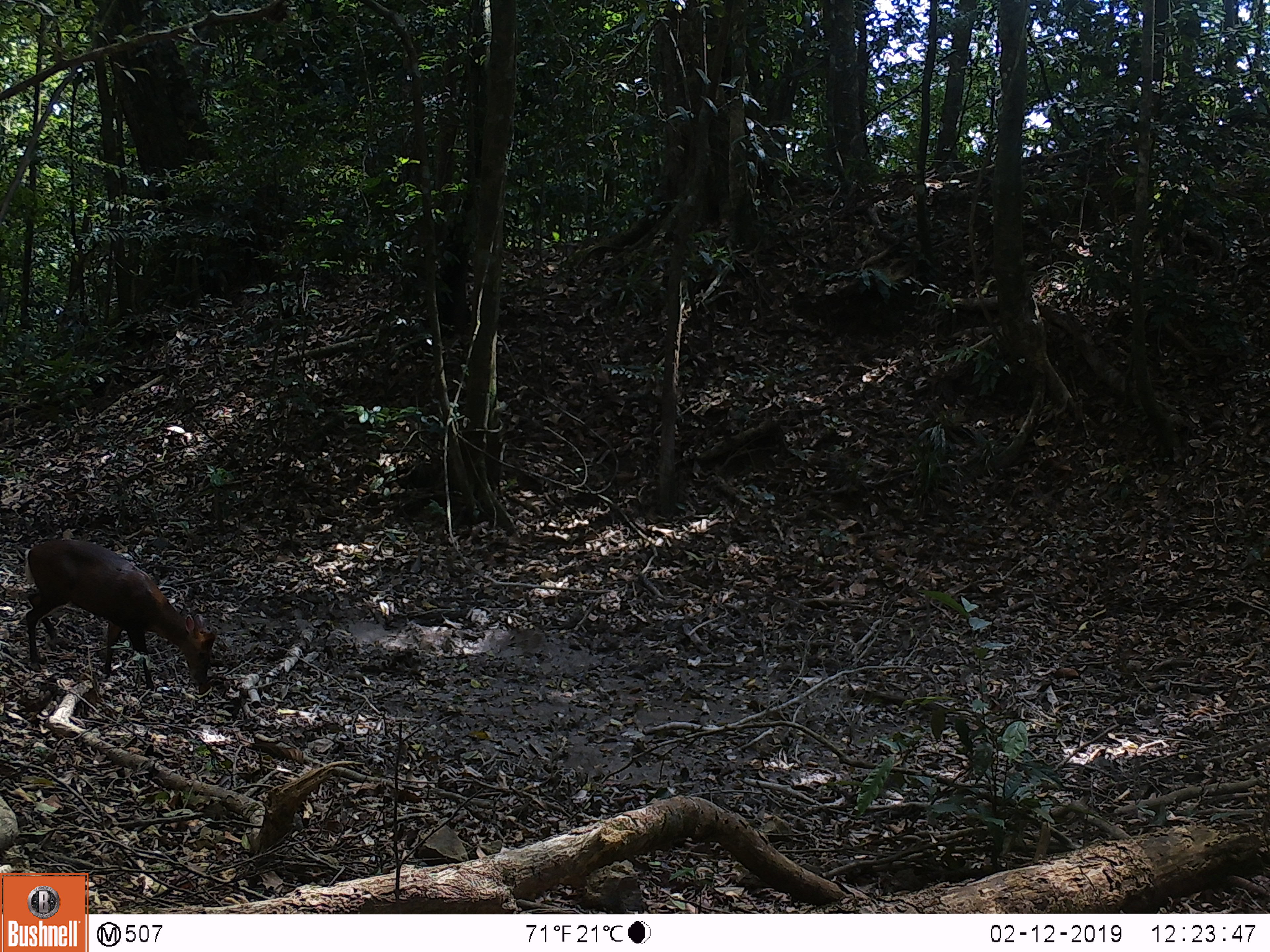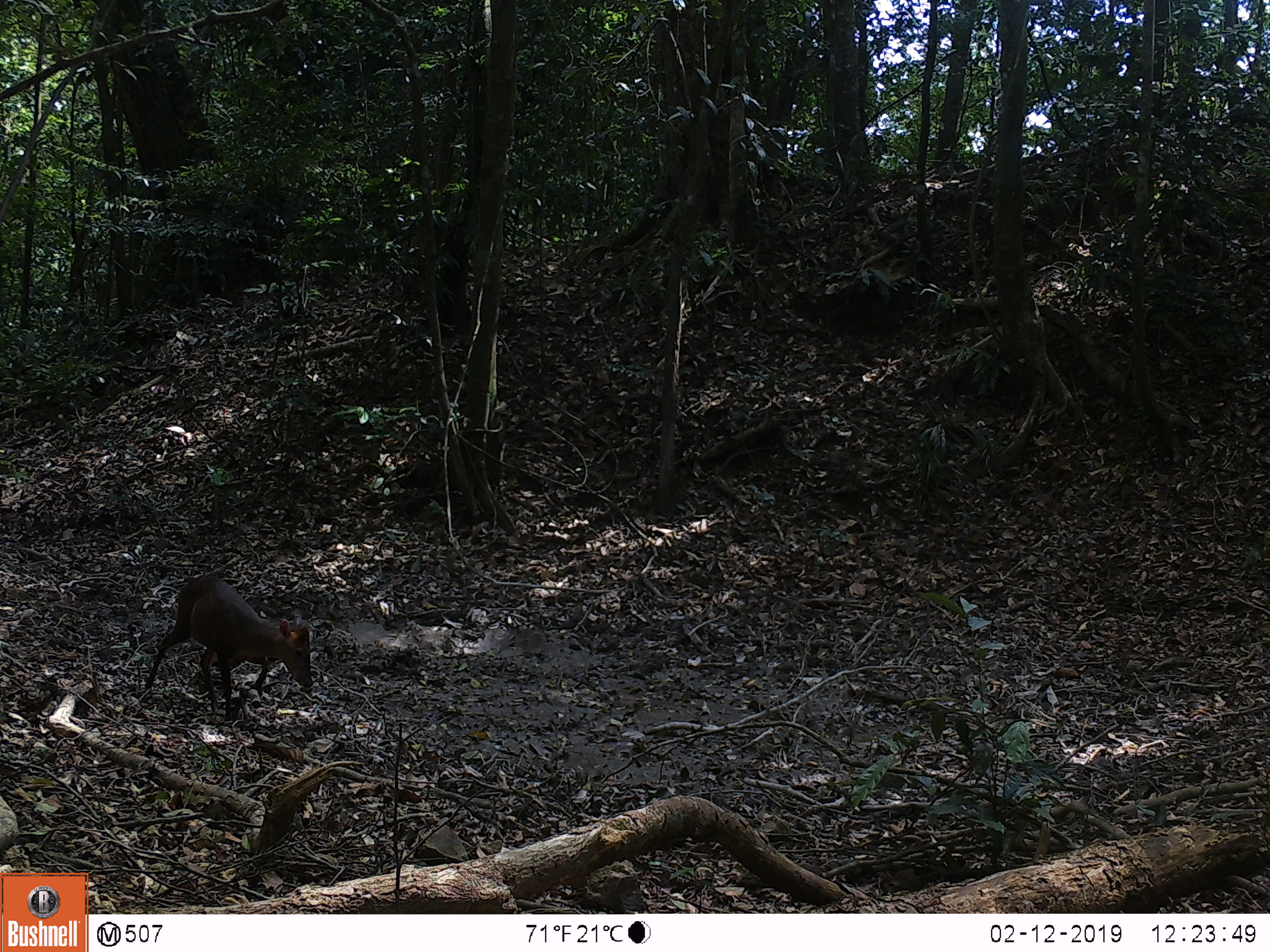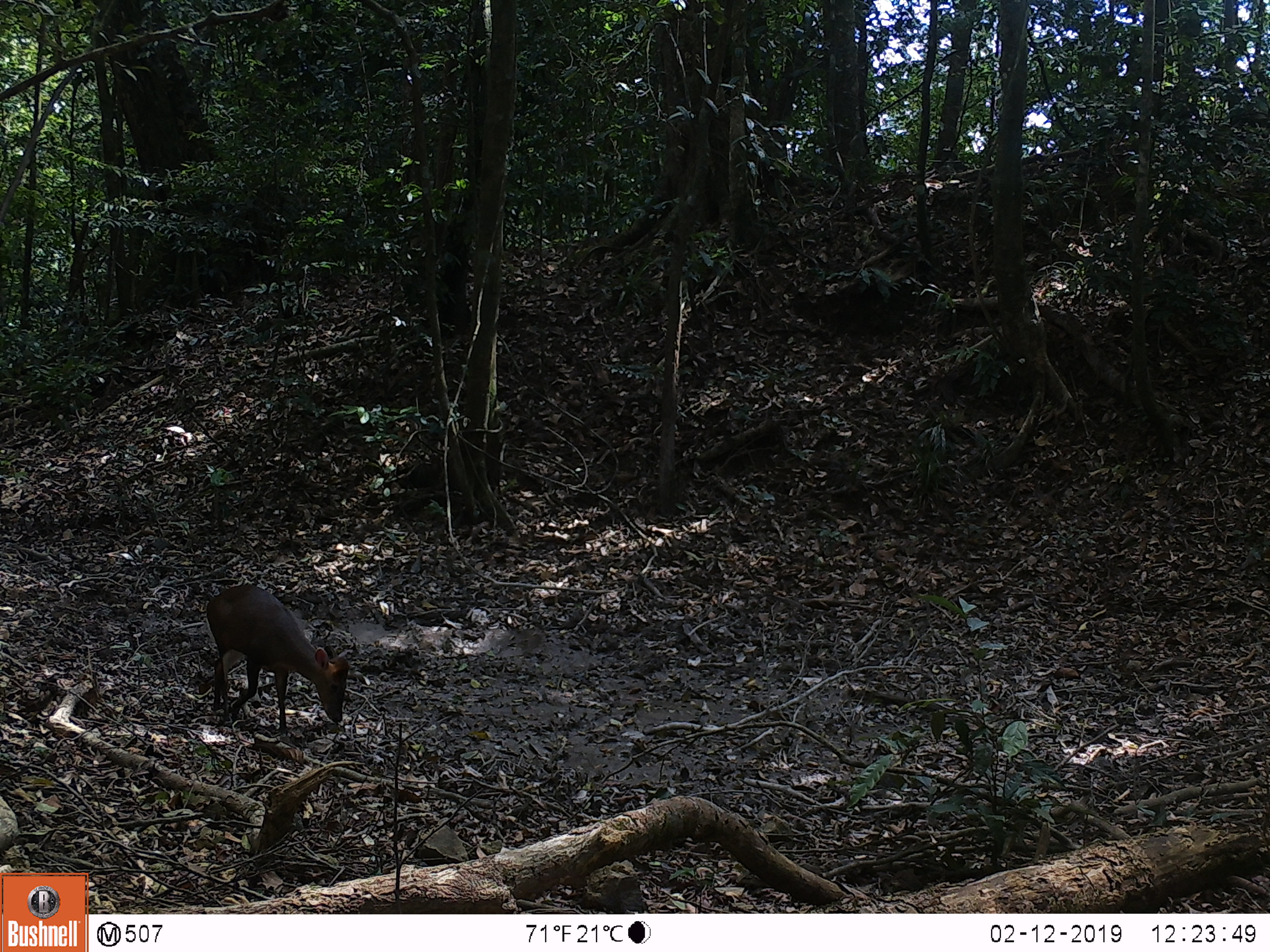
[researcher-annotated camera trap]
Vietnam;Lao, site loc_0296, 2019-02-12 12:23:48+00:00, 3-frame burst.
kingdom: Animalia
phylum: Chordata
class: Mammalia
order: Artiodactyla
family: Cervidae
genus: Muntiacus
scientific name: Muntiacus rooseveltorum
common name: roosevelt's muntjac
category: roosevelts muntjac group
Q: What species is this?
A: Roosevelts muntjac group (roosevelt's muntjac) (Muntiacus rooseveltorum).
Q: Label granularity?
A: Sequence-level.